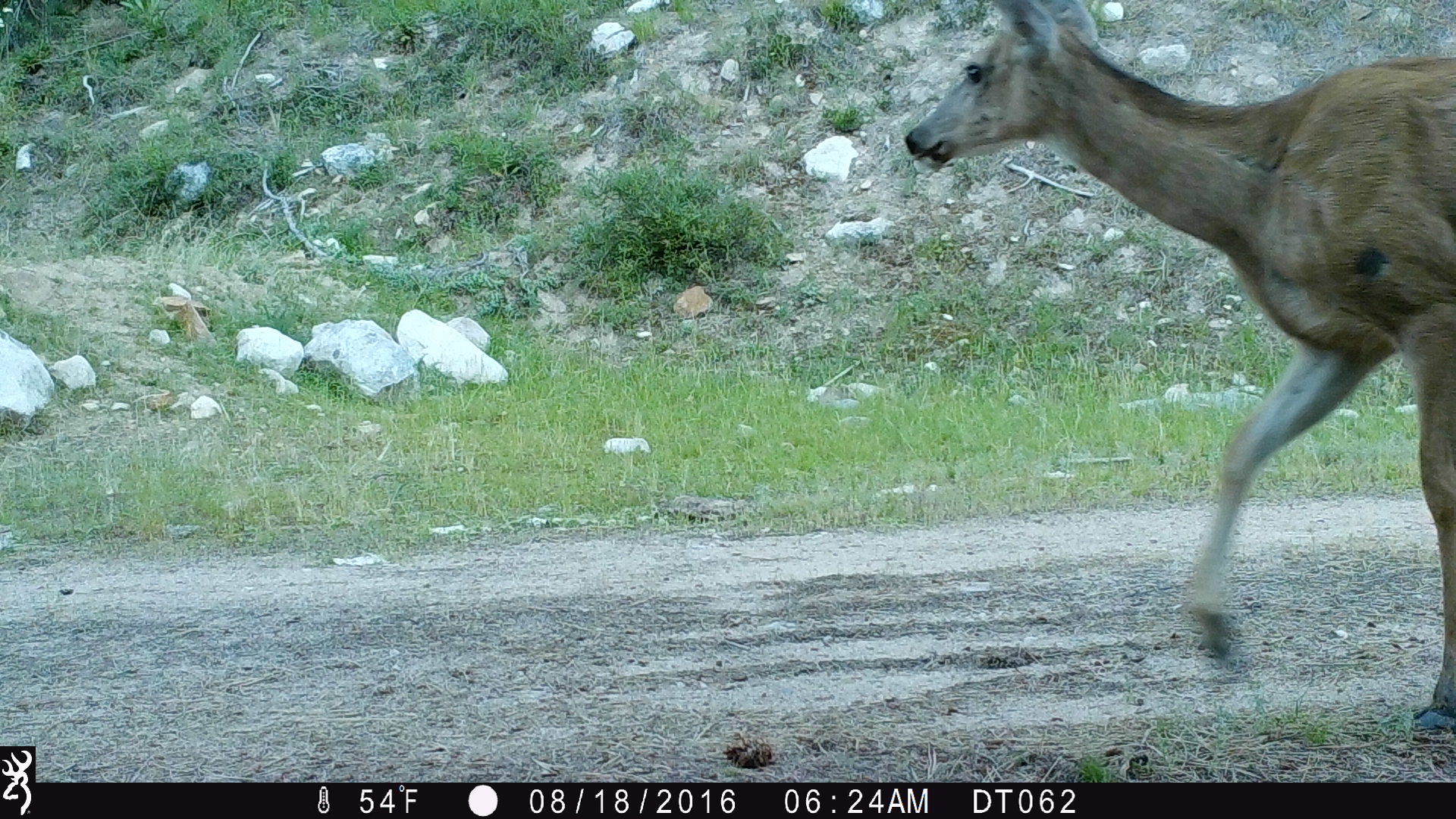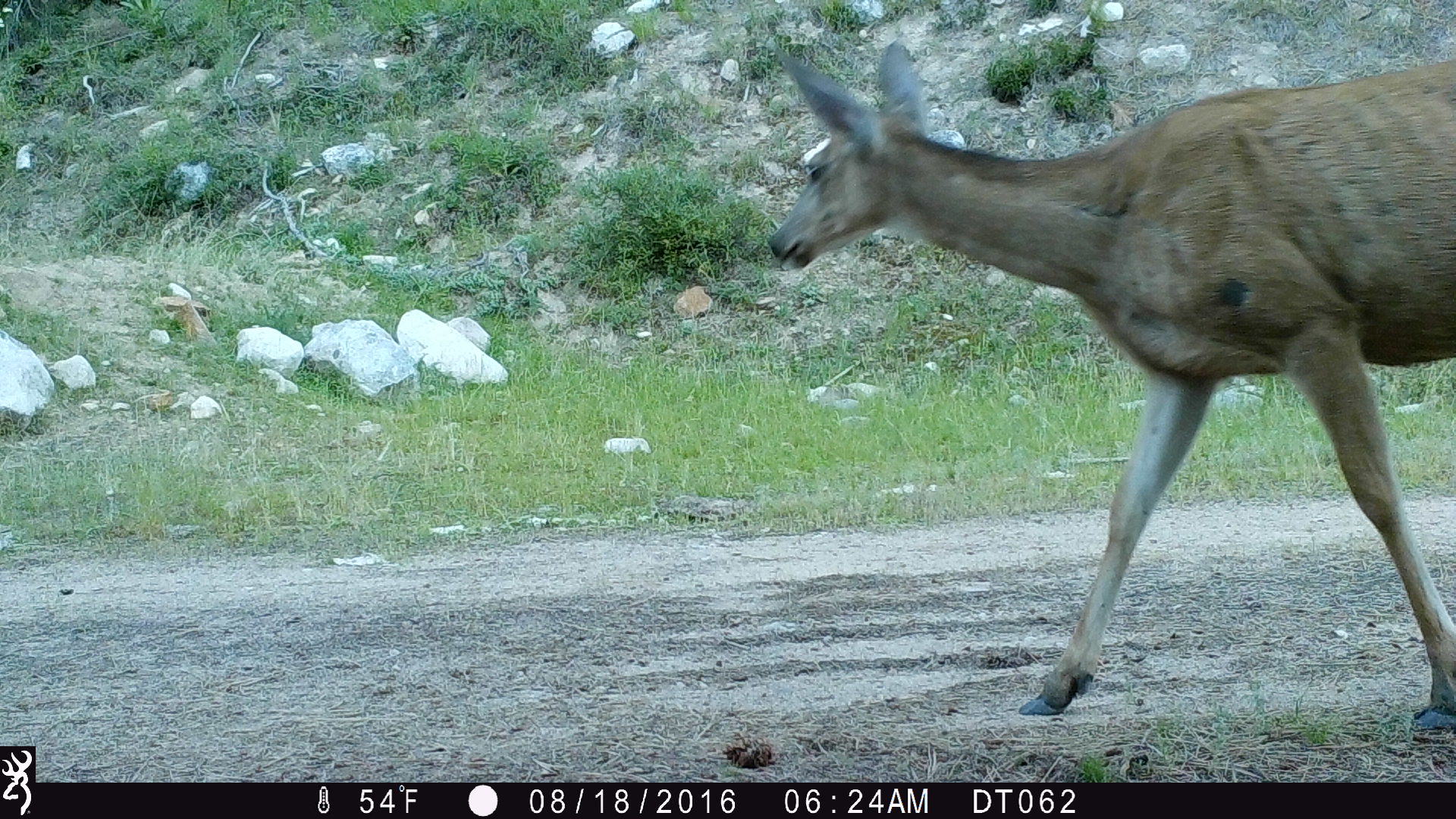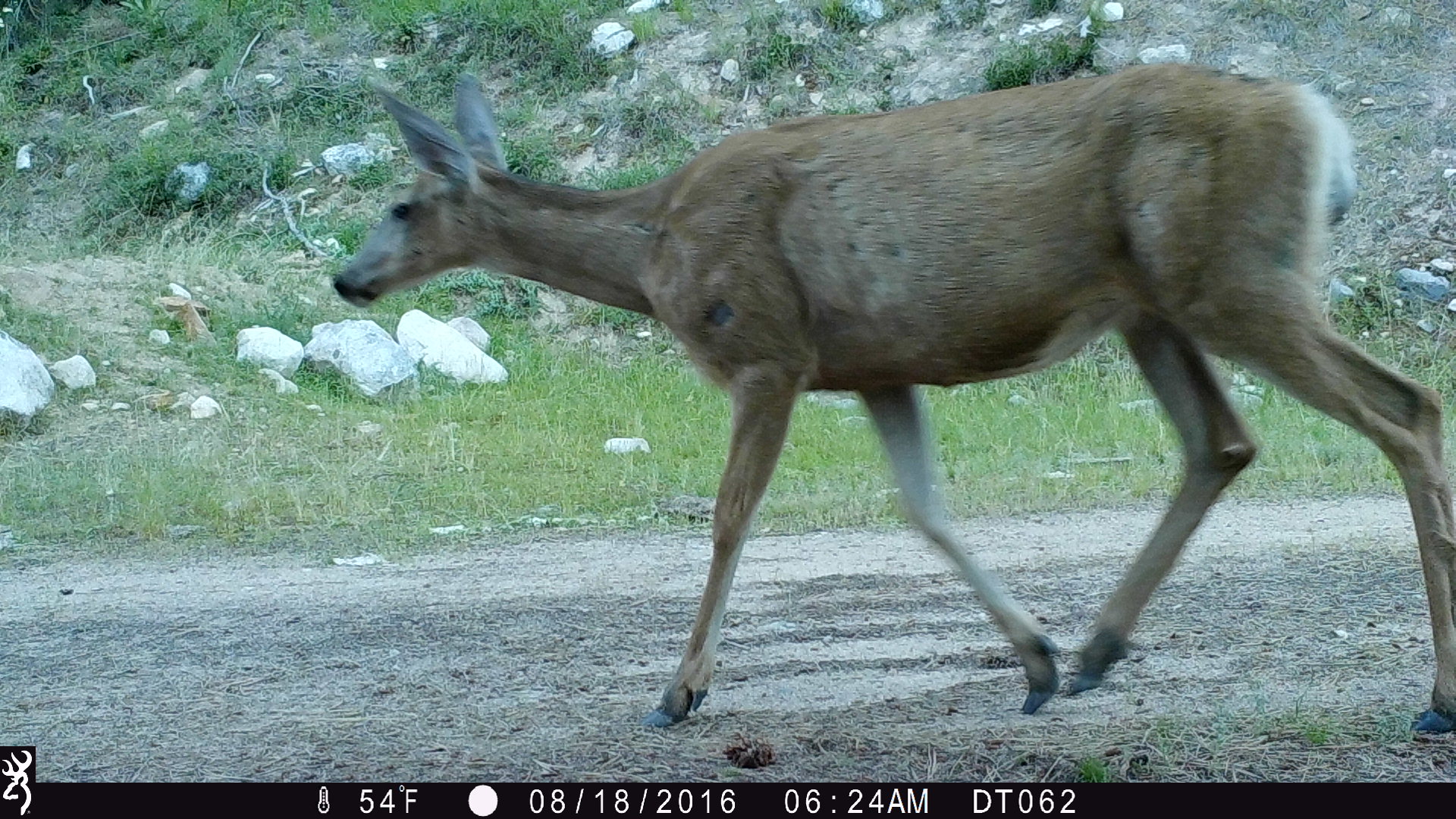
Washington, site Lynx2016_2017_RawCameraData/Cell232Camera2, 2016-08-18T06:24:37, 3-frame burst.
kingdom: Animalia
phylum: Chordata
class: Mammalia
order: Artiodactyla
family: Cervidae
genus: Odocoileus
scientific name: Odocoileus hemionus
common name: mule deer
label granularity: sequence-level